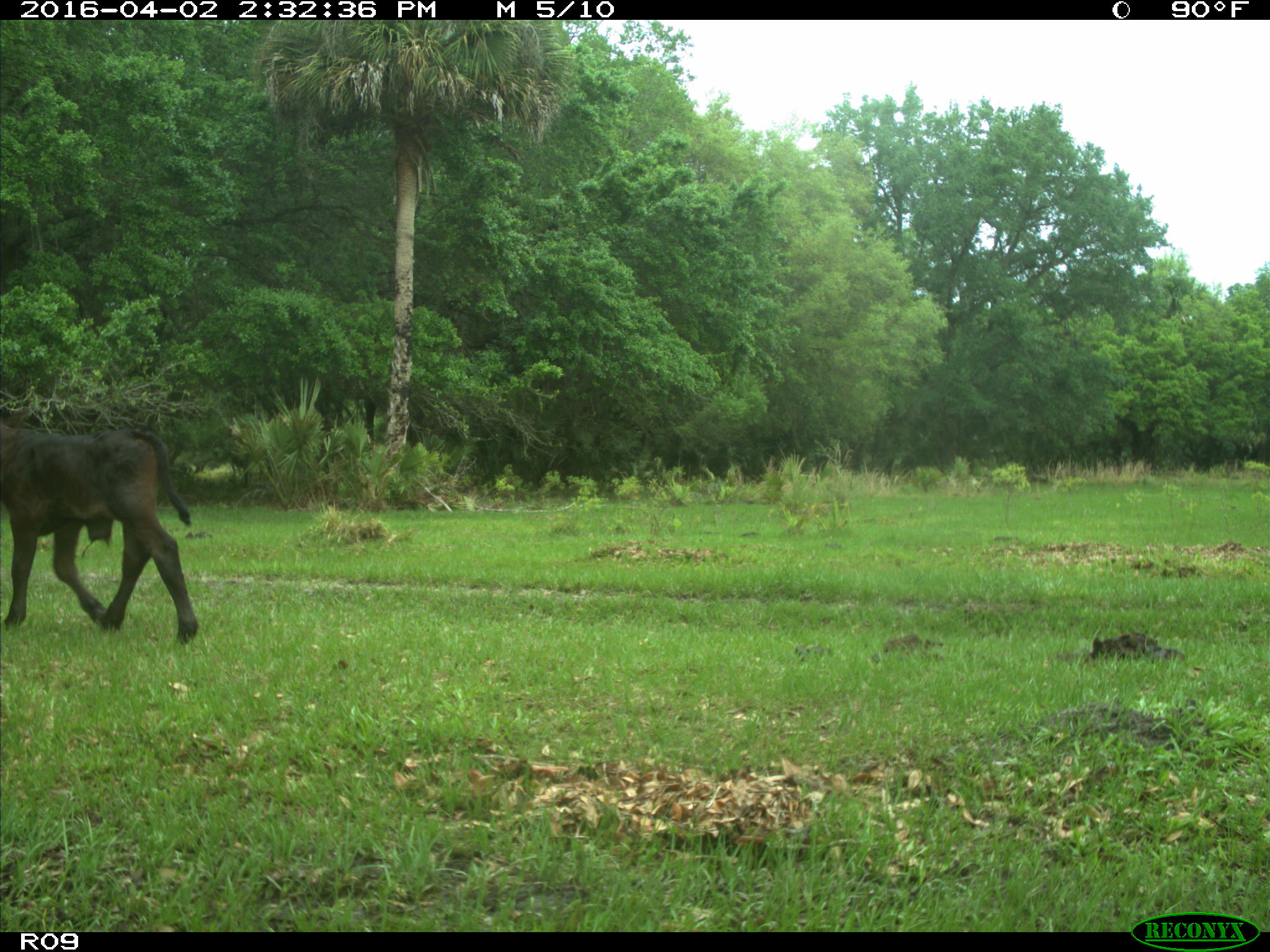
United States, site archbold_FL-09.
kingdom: Animalia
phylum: Chordata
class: Mammalia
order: Artiodactyla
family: Bovidae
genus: Bos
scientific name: Bos taurus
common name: domestic cow